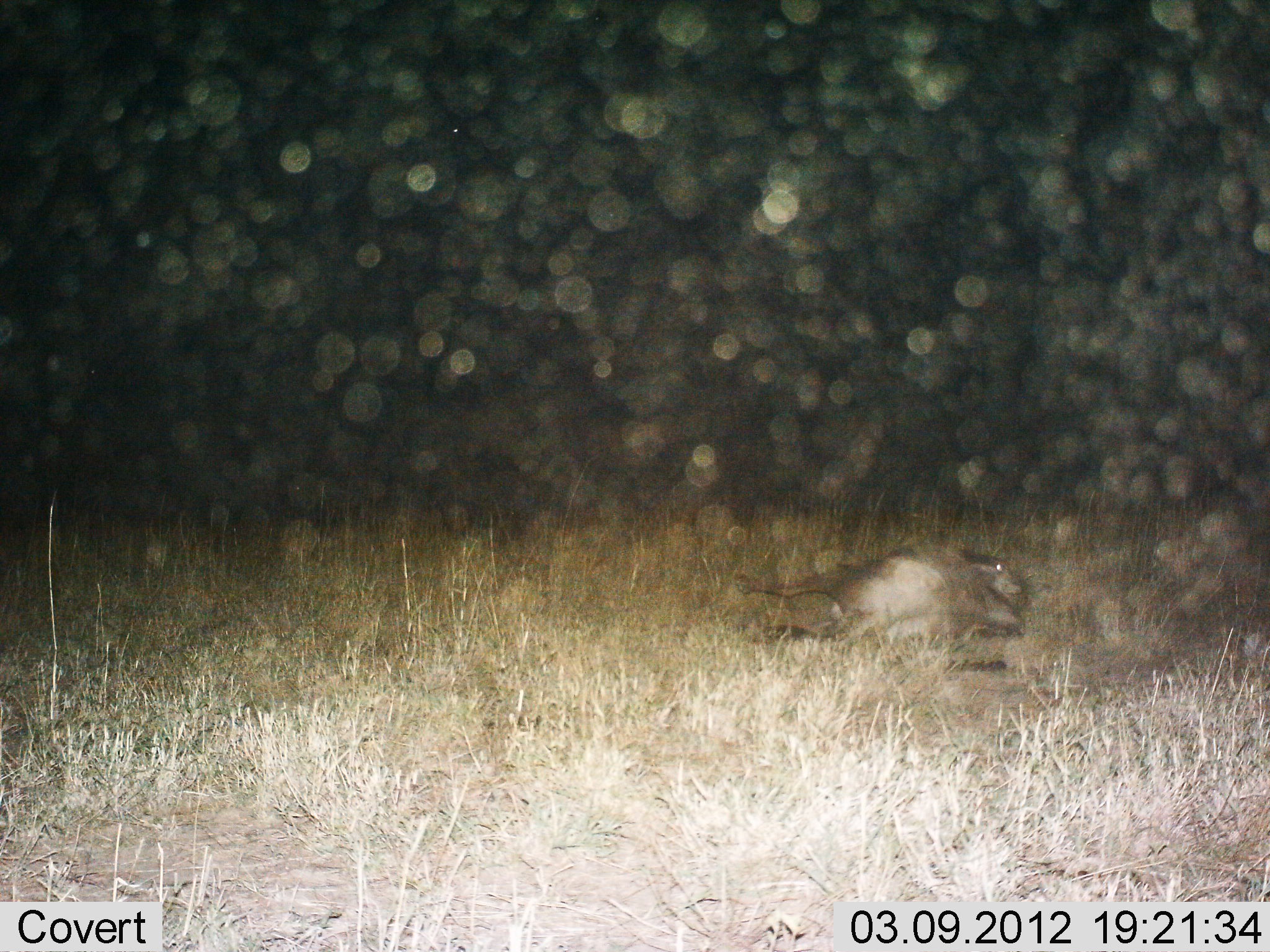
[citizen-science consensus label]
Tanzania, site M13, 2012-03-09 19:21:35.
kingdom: Animalia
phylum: Chordata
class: Mammalia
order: Artiodactyla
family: Bovidae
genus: Connochaetes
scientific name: Connochaetes taurinus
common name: blue wildebeest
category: wildebeest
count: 1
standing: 8%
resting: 92%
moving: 0%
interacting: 8%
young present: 0%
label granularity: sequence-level